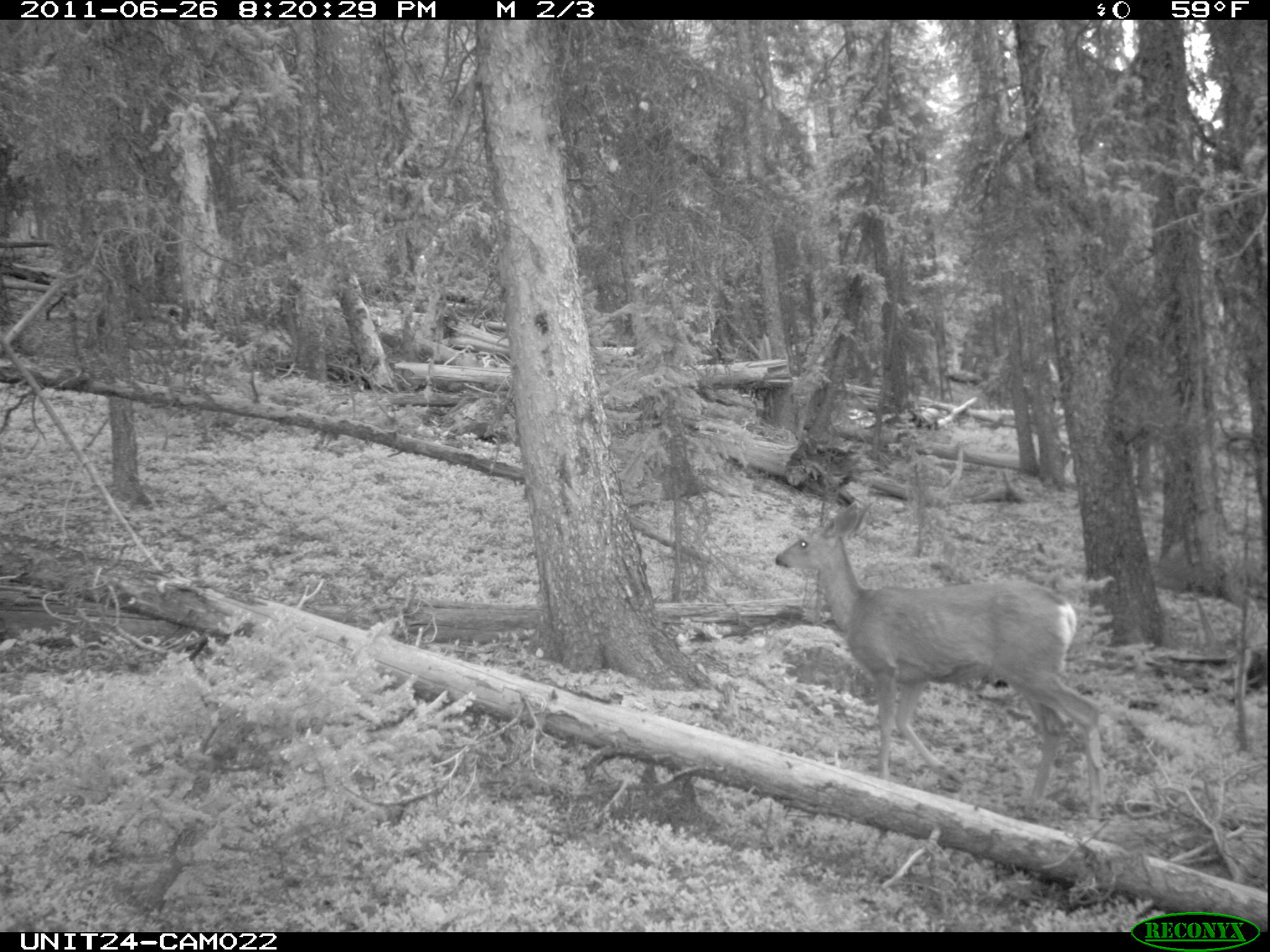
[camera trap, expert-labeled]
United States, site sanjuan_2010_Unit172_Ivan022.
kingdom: Animalia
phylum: Chordata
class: Mammalia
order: Artiodactyla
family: Cervidae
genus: Odocoileus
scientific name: Odocoileus hemionus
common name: mule deer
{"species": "Odocoileus hemionus (mule deer)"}